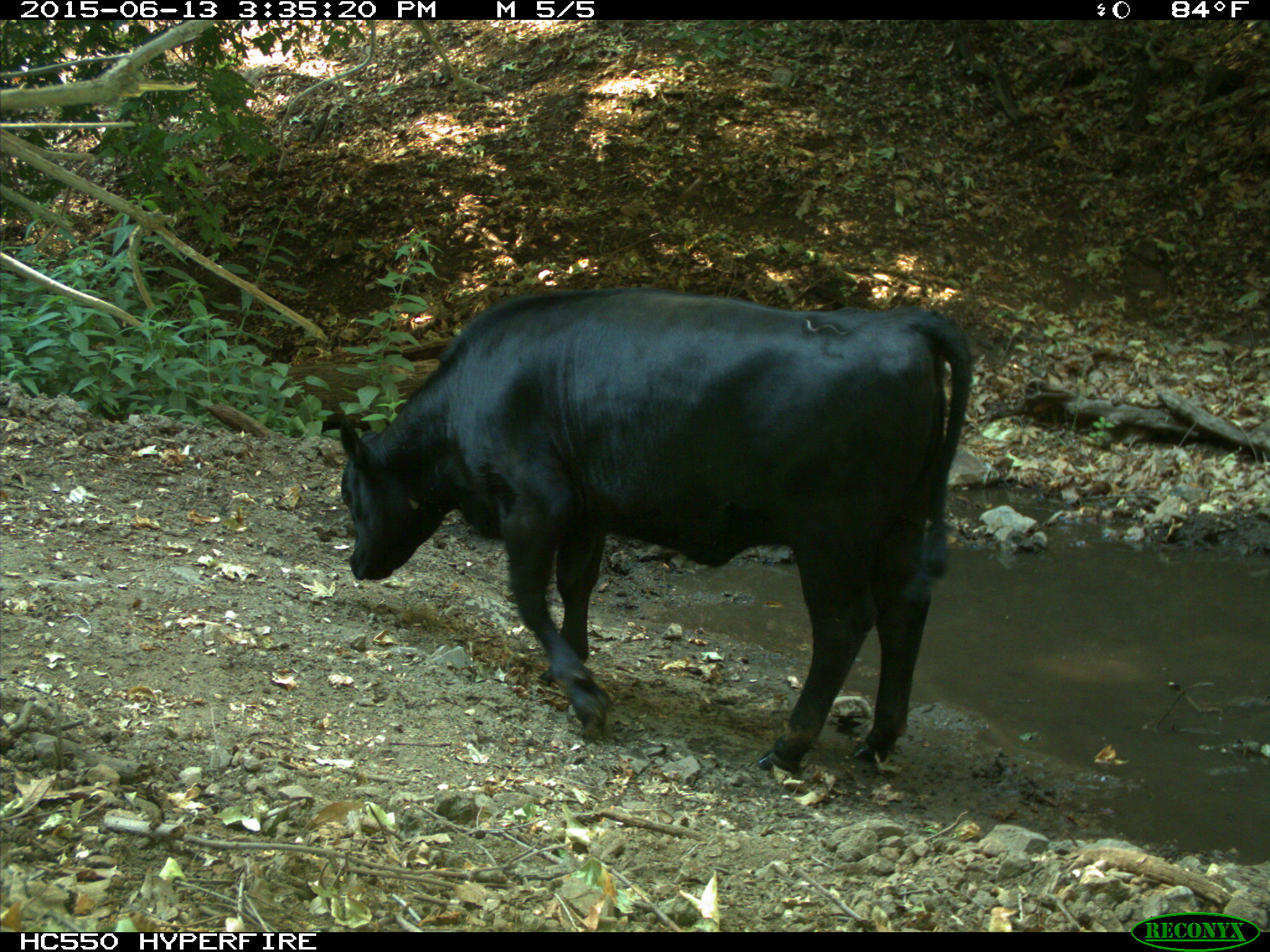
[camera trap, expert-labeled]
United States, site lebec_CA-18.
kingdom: Animalia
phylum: Chordata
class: Mammalia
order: Artiodactyla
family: Bovidae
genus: Bos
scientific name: Bos taurus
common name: domestic cow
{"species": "Bos taurus (domestic cow)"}